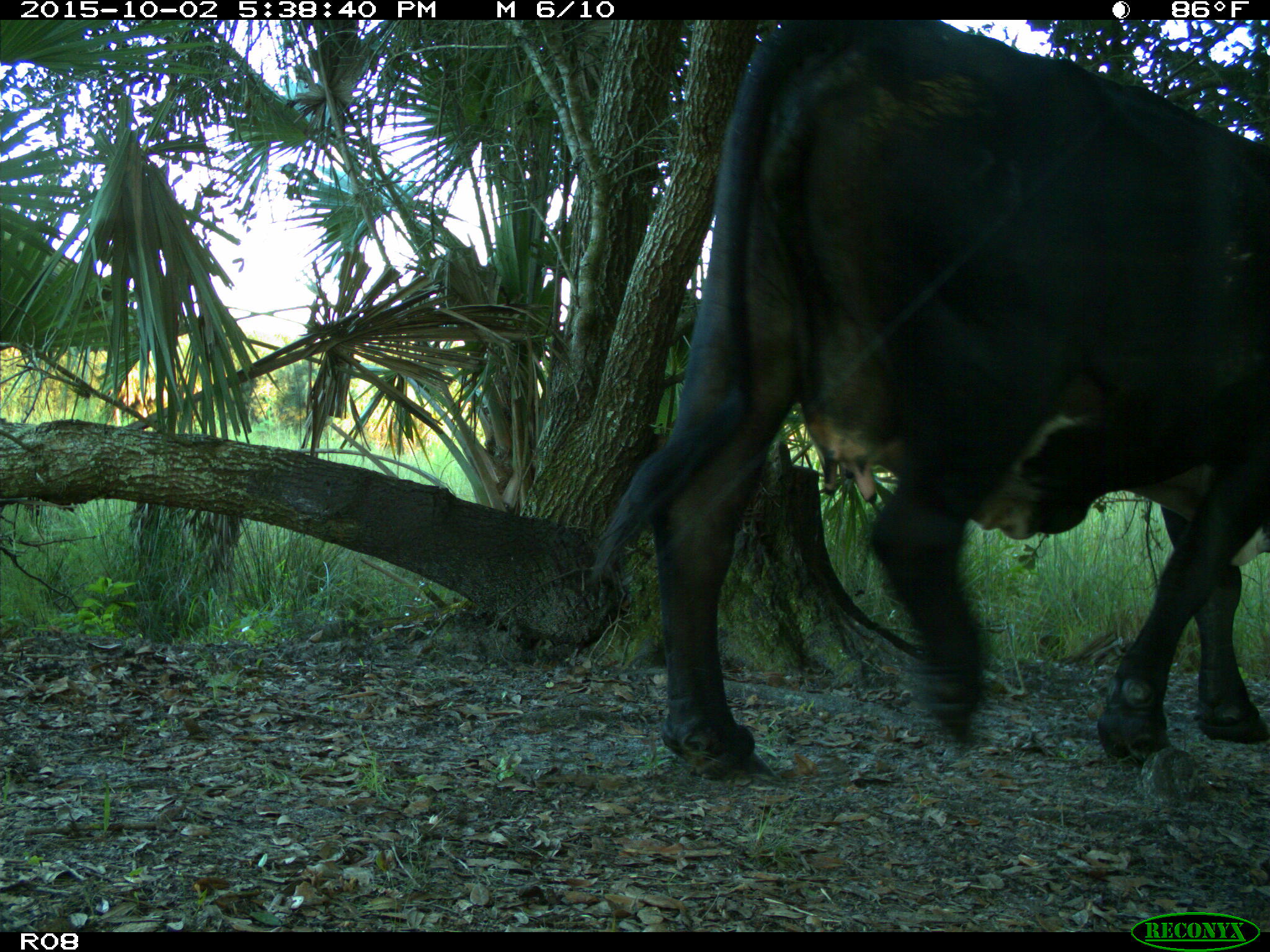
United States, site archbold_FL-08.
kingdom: Animalia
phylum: Chordata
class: Mammalia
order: Artiodactyla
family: Bovidae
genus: Bos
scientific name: Bos taurus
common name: domestic cow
Bos taurus (domestic cow).